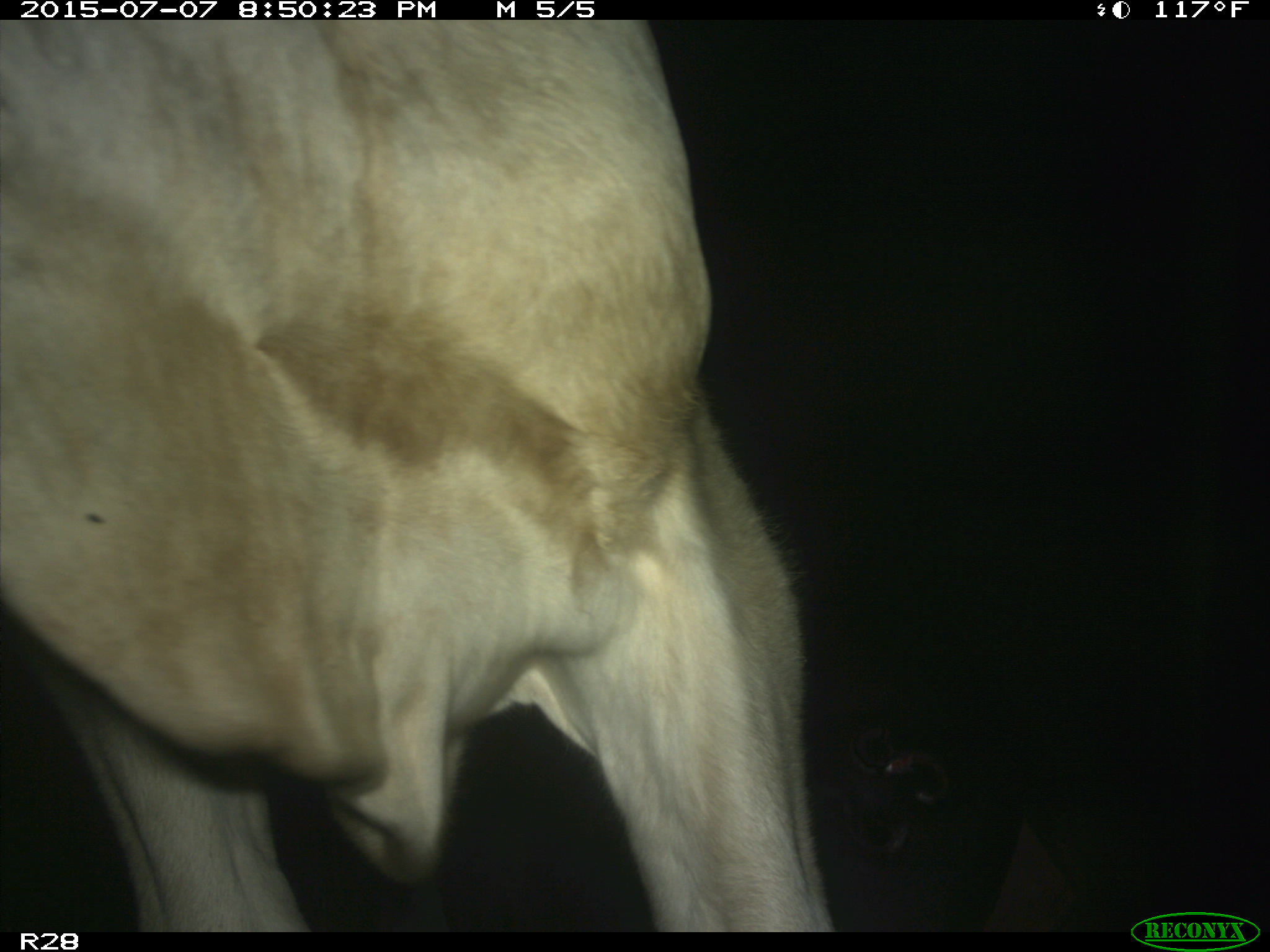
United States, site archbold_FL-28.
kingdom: Animalia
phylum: Chordata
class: Mammalia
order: Artiodactyla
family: Bovidae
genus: Bos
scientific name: Bos taurus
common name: domestic cow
Bos taurus (domestic cow).